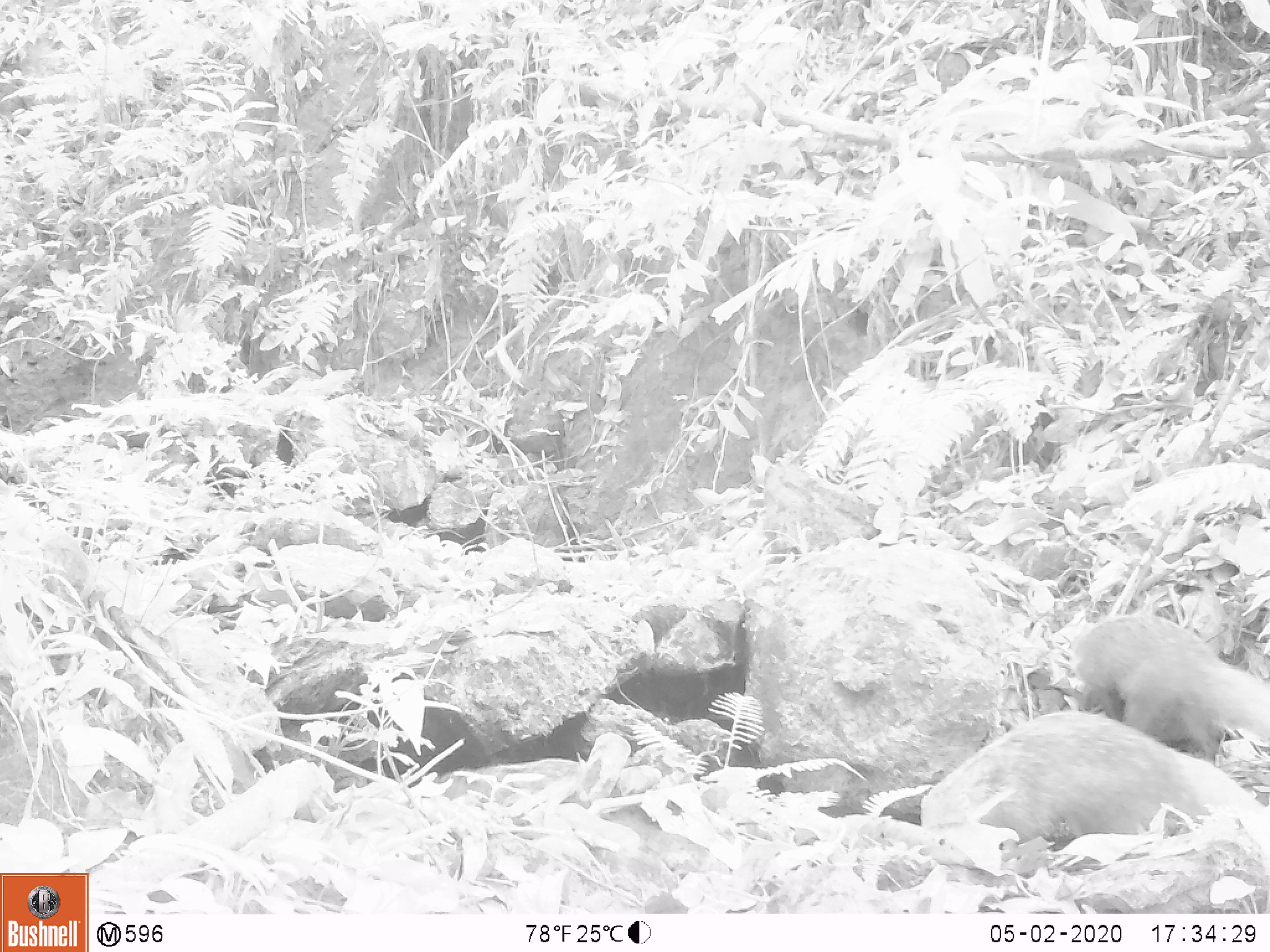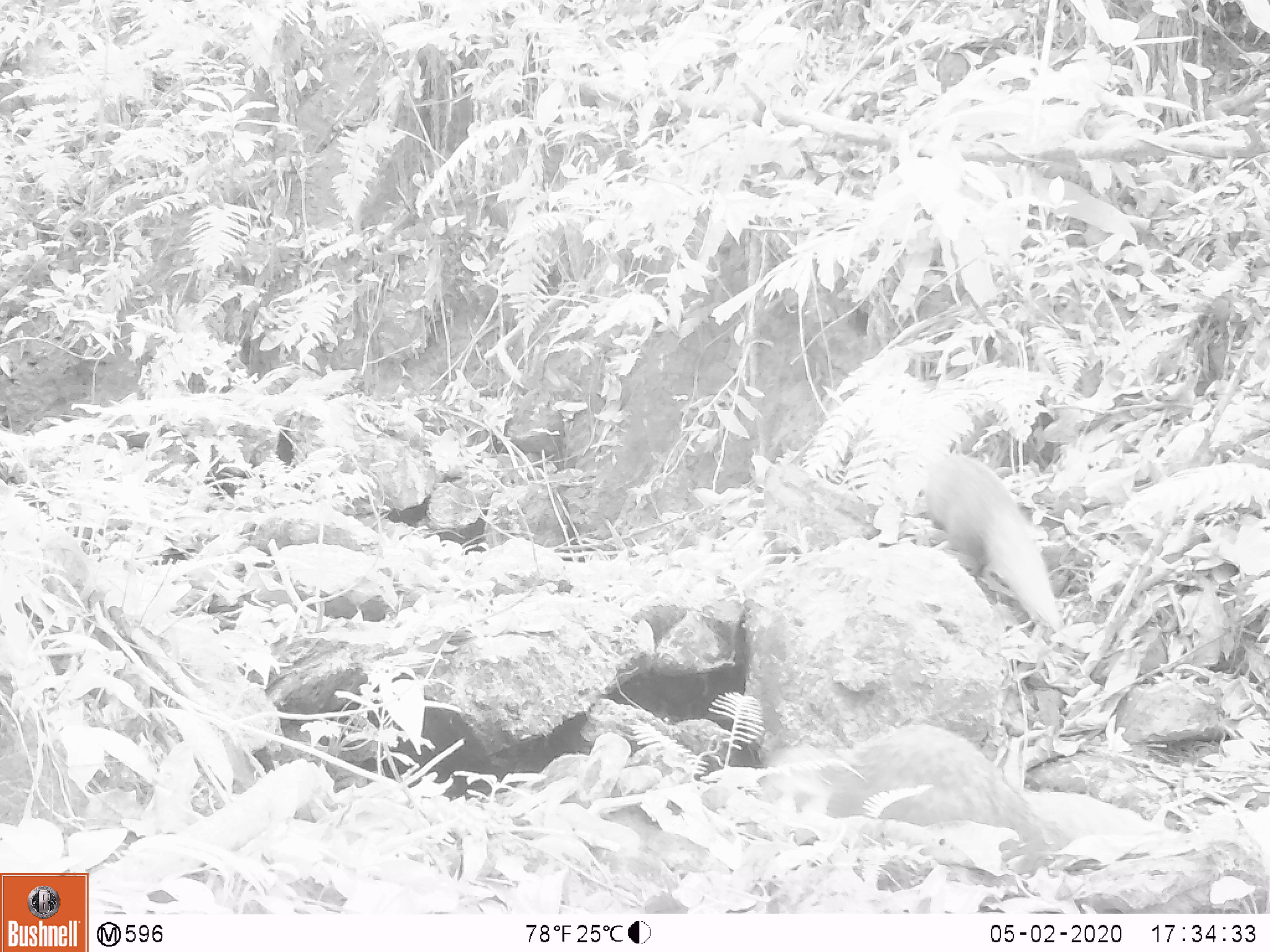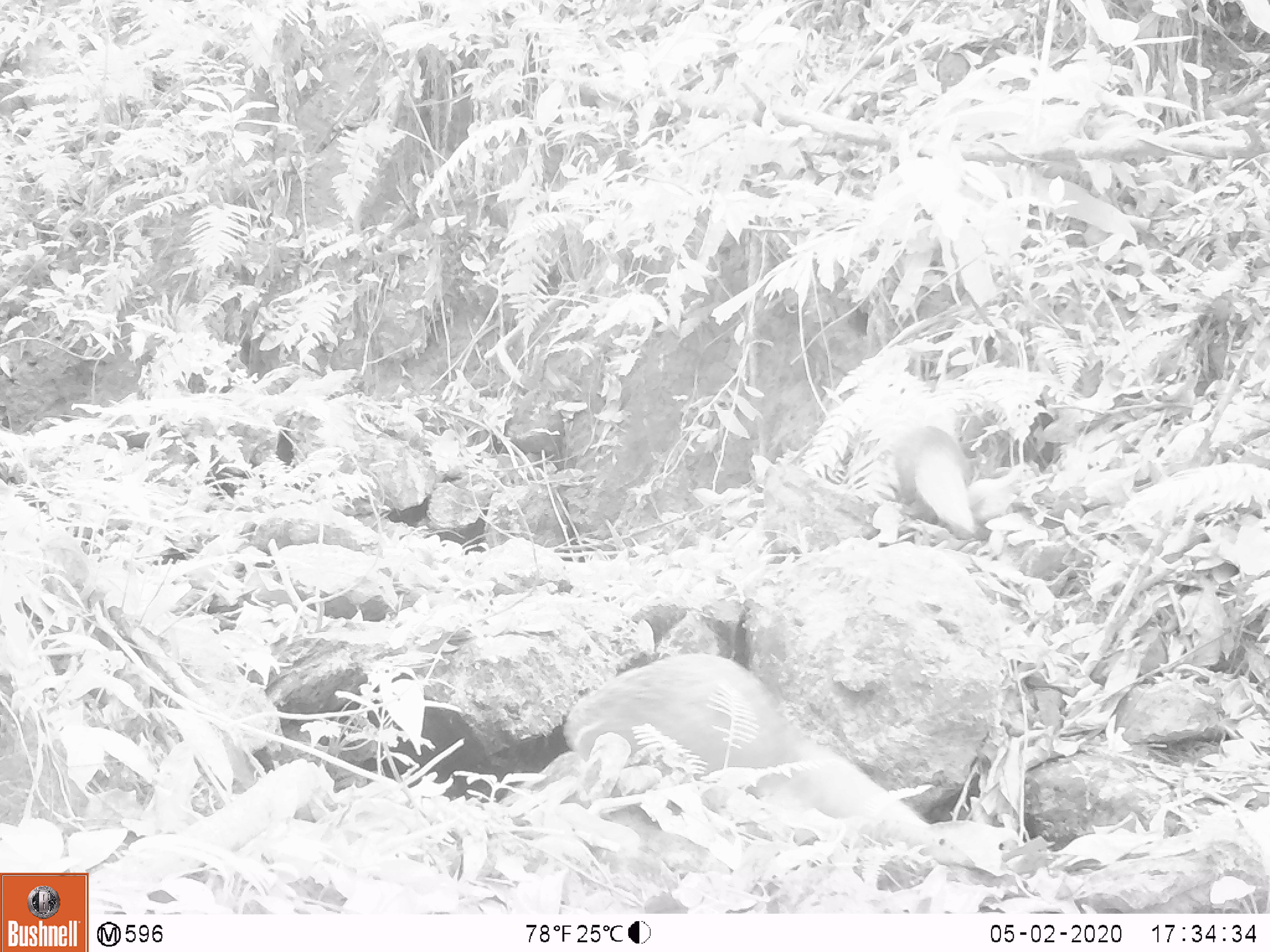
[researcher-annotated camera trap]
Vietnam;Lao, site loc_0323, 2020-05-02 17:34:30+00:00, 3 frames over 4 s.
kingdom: Animalia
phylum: Chordata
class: Mammalia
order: Carnivora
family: Herpestidae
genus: Urva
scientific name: Urva urva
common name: crab-eating mongoose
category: crab eating mongoose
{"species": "crab eating mongoose (crab-eating mongoose) (Urva urva)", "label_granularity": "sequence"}